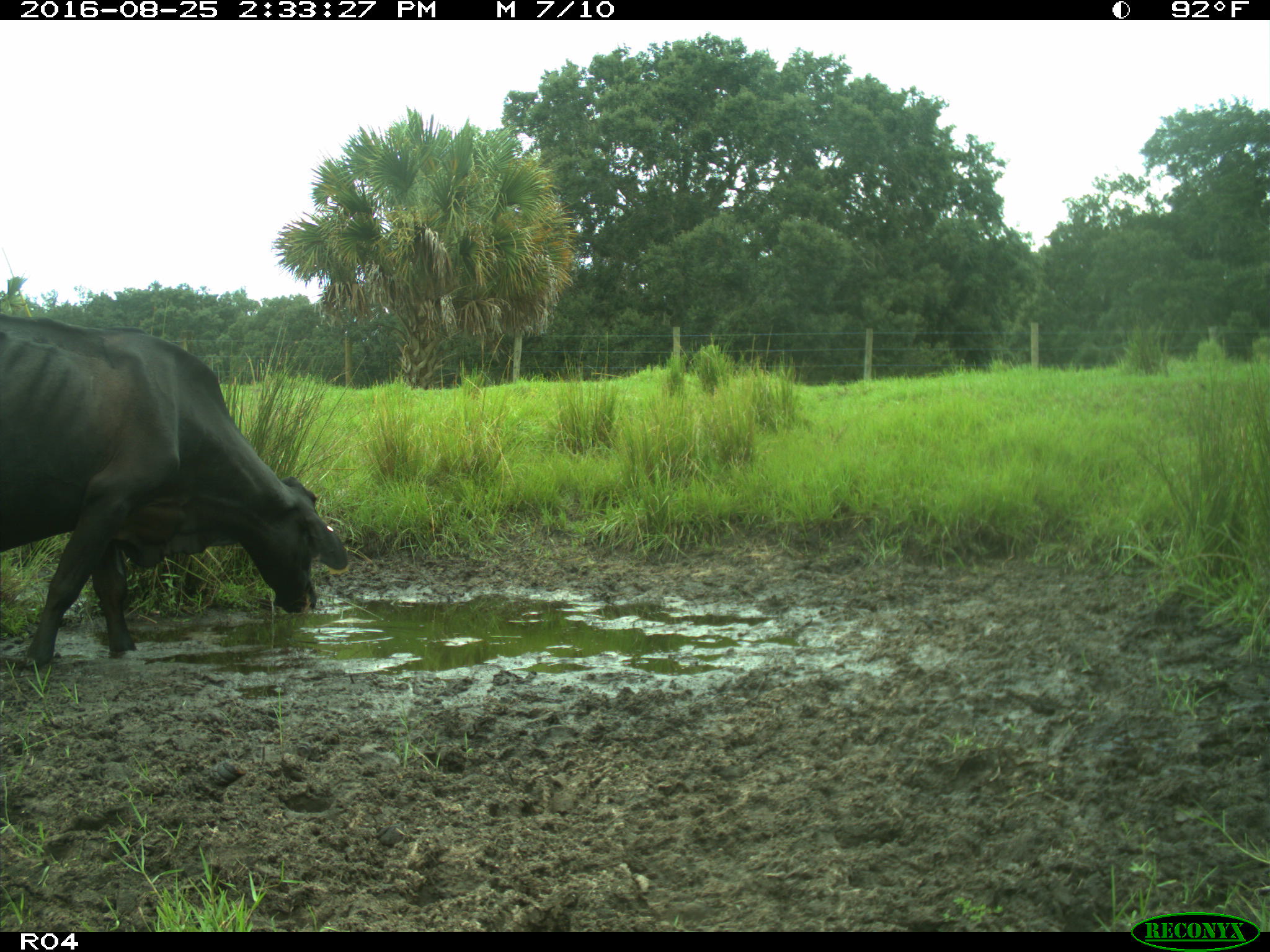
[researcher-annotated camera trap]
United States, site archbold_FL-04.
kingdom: Animalia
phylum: Chordata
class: Mammalia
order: Artiodactyla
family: Bovidae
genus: Bos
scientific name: Bos taurus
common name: domestic cow